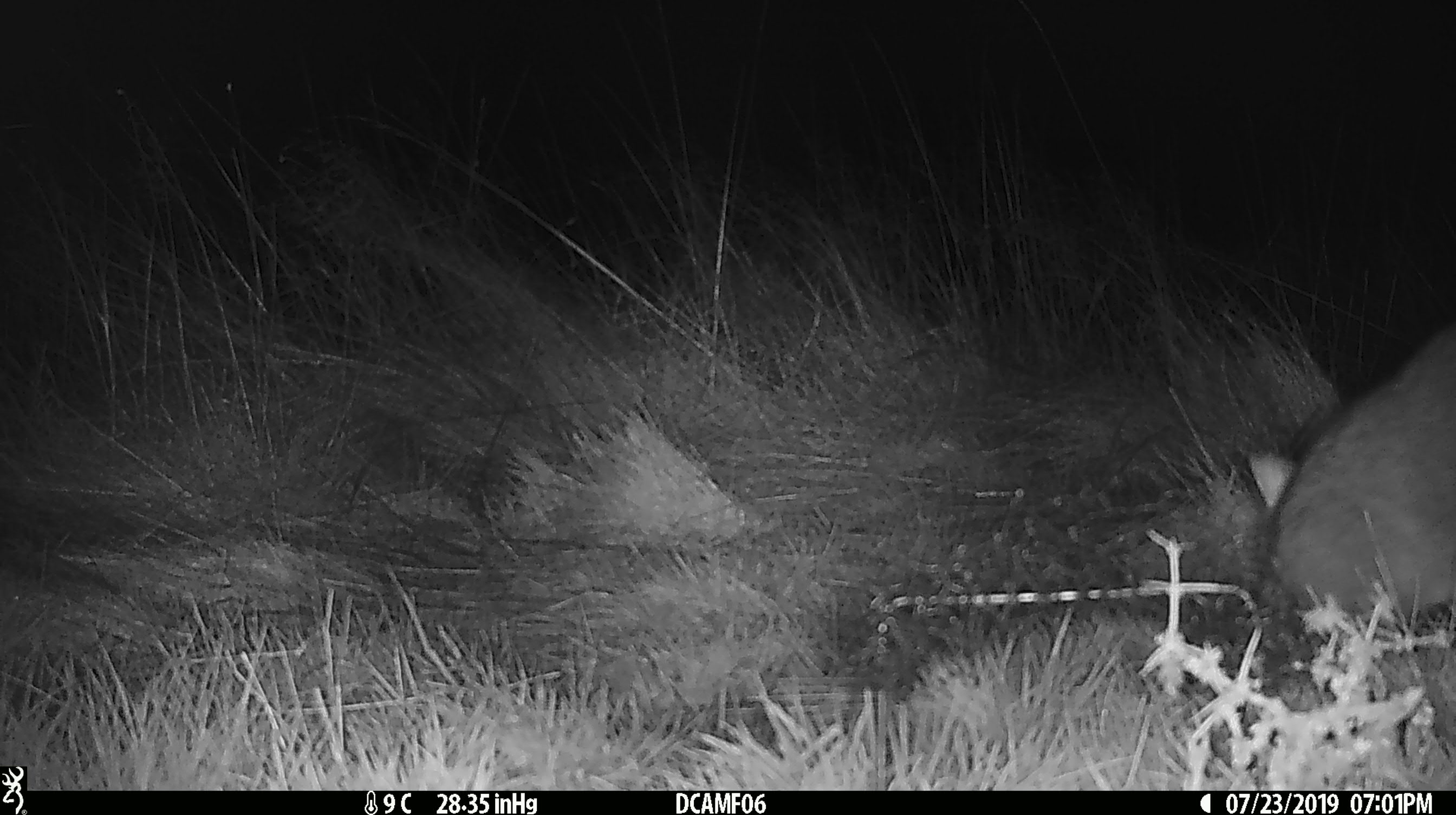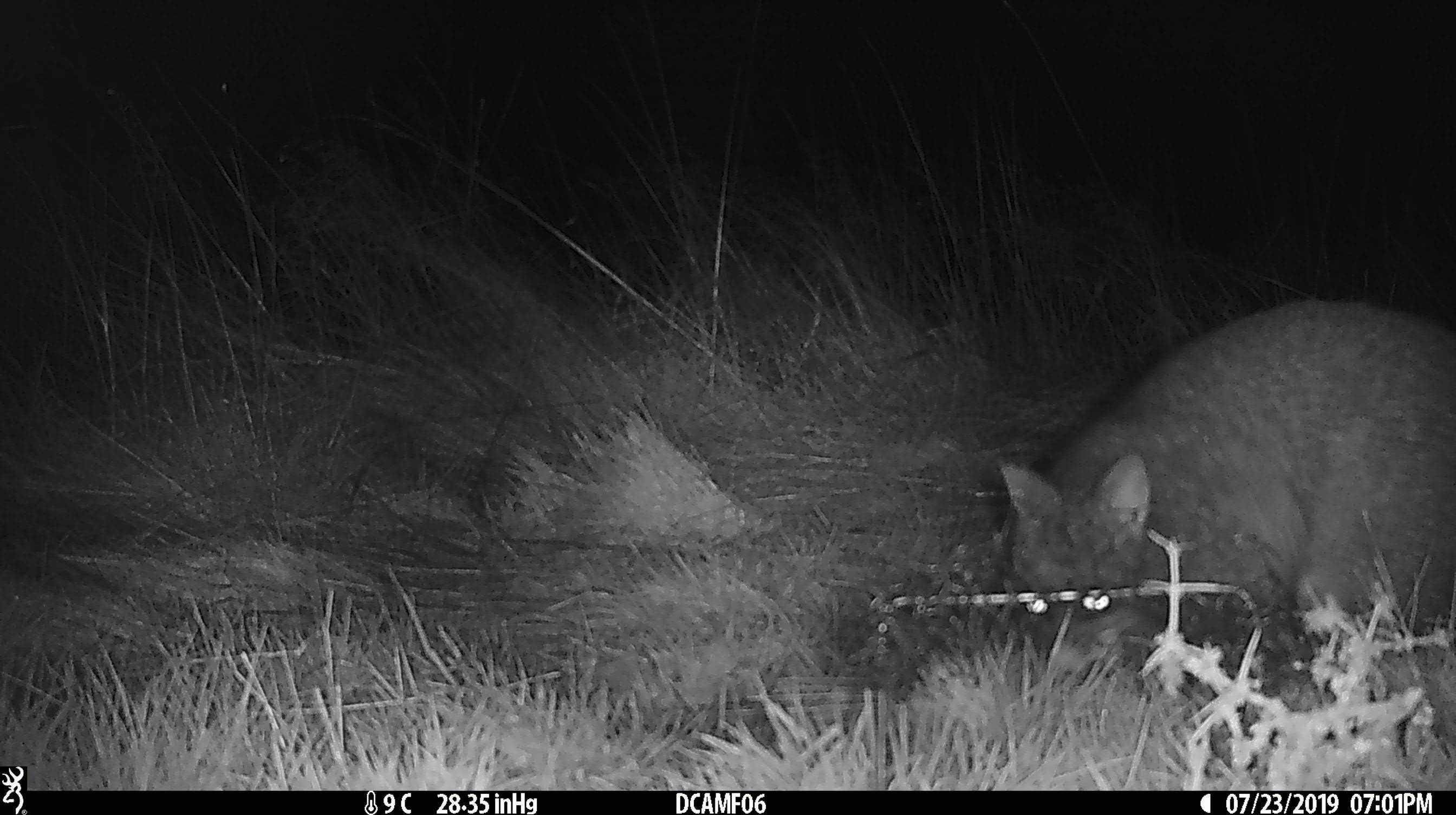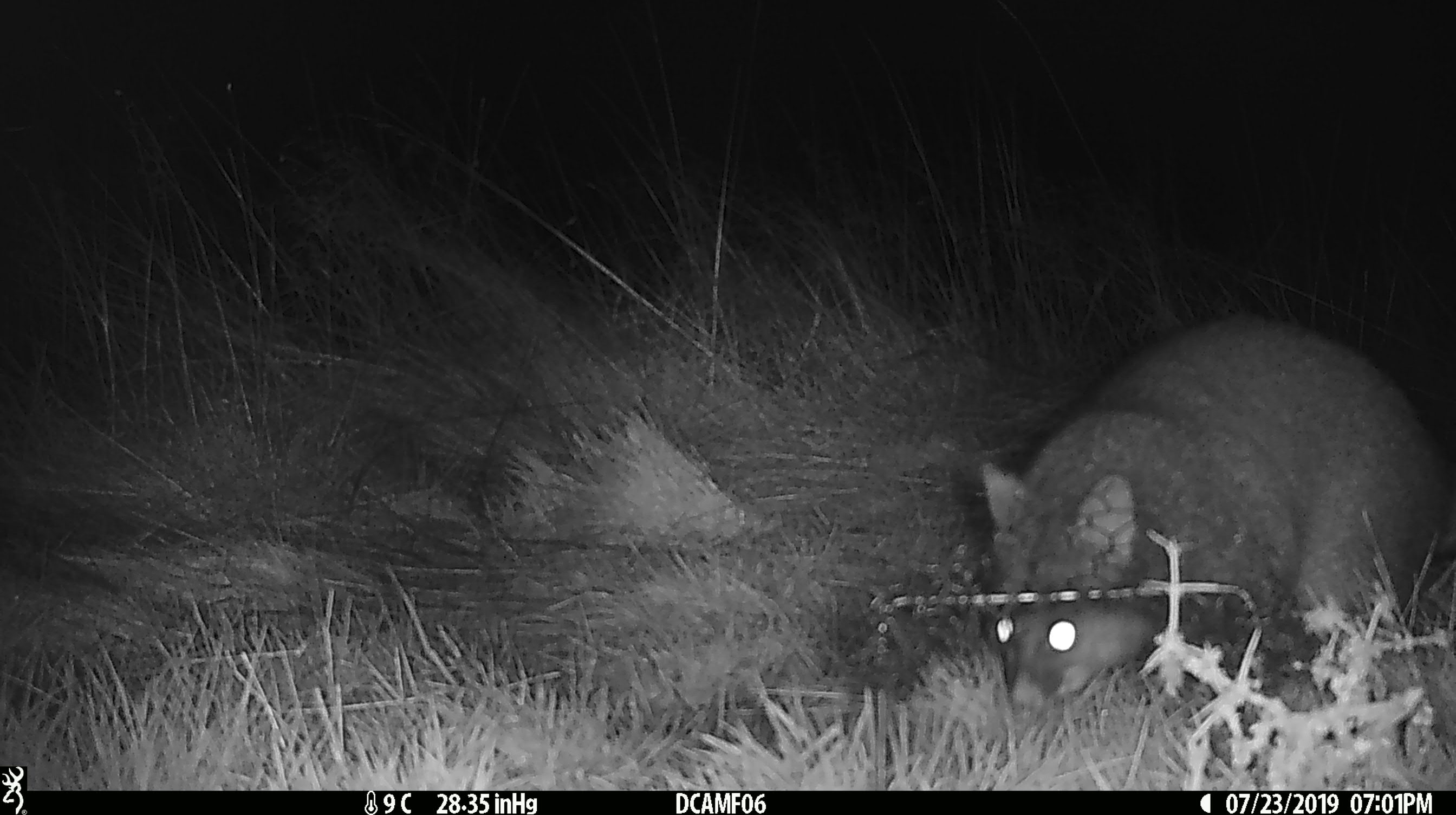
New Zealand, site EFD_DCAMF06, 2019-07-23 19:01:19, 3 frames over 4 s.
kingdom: Animalia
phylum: Chordata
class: Mammalia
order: Diprotodontia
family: Phalangeridae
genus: Trichosurus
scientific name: Trichosurus vulpecula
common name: common brushtail possum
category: possum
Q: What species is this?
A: Possum (common brushtail possum) (Trichosurus vulpecula).